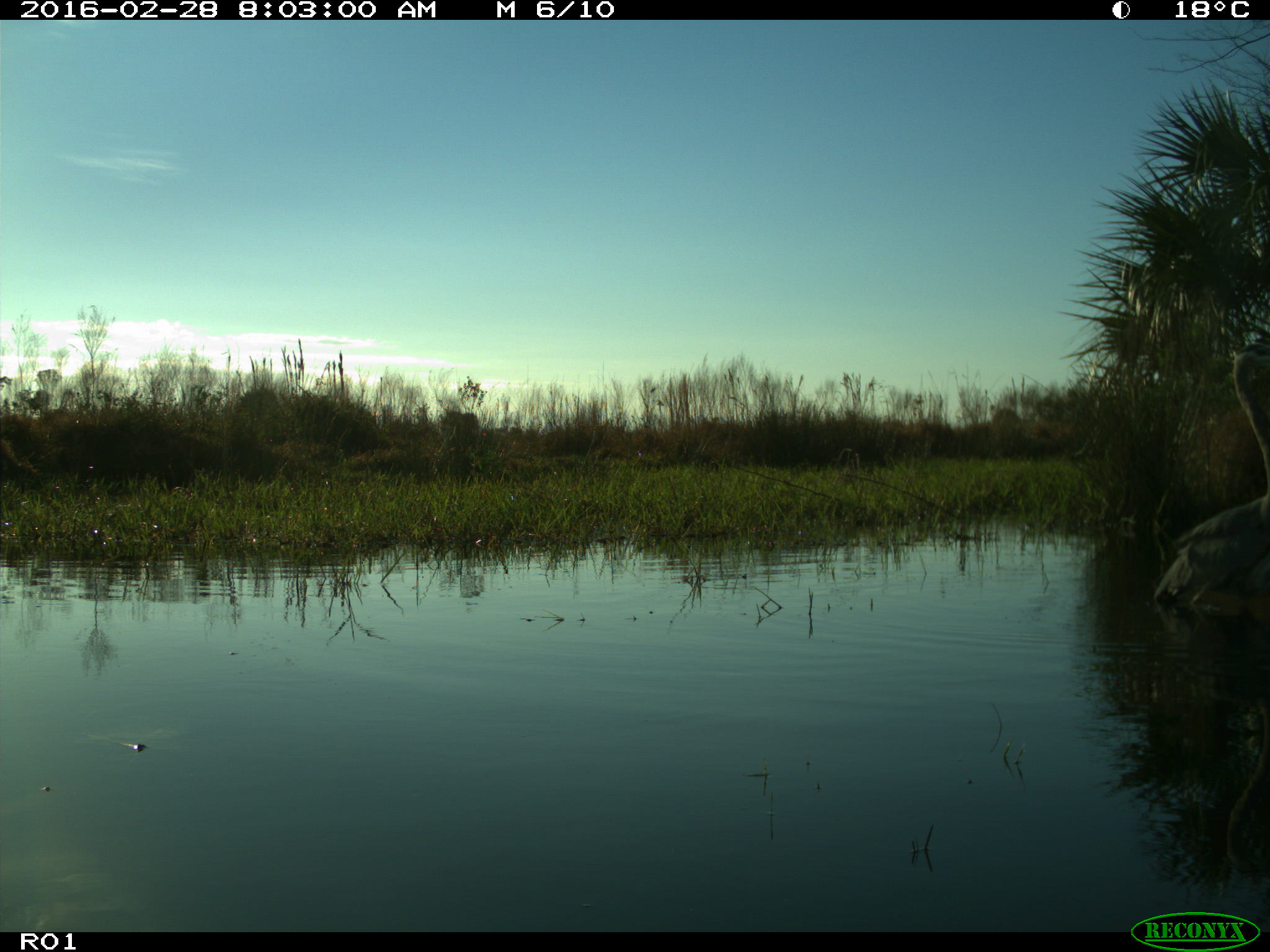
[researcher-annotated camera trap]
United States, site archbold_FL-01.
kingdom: Animalia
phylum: Chordata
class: Aves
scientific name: Aves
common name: birds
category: unidentified bird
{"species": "unidentified bird (birds) (Aves)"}